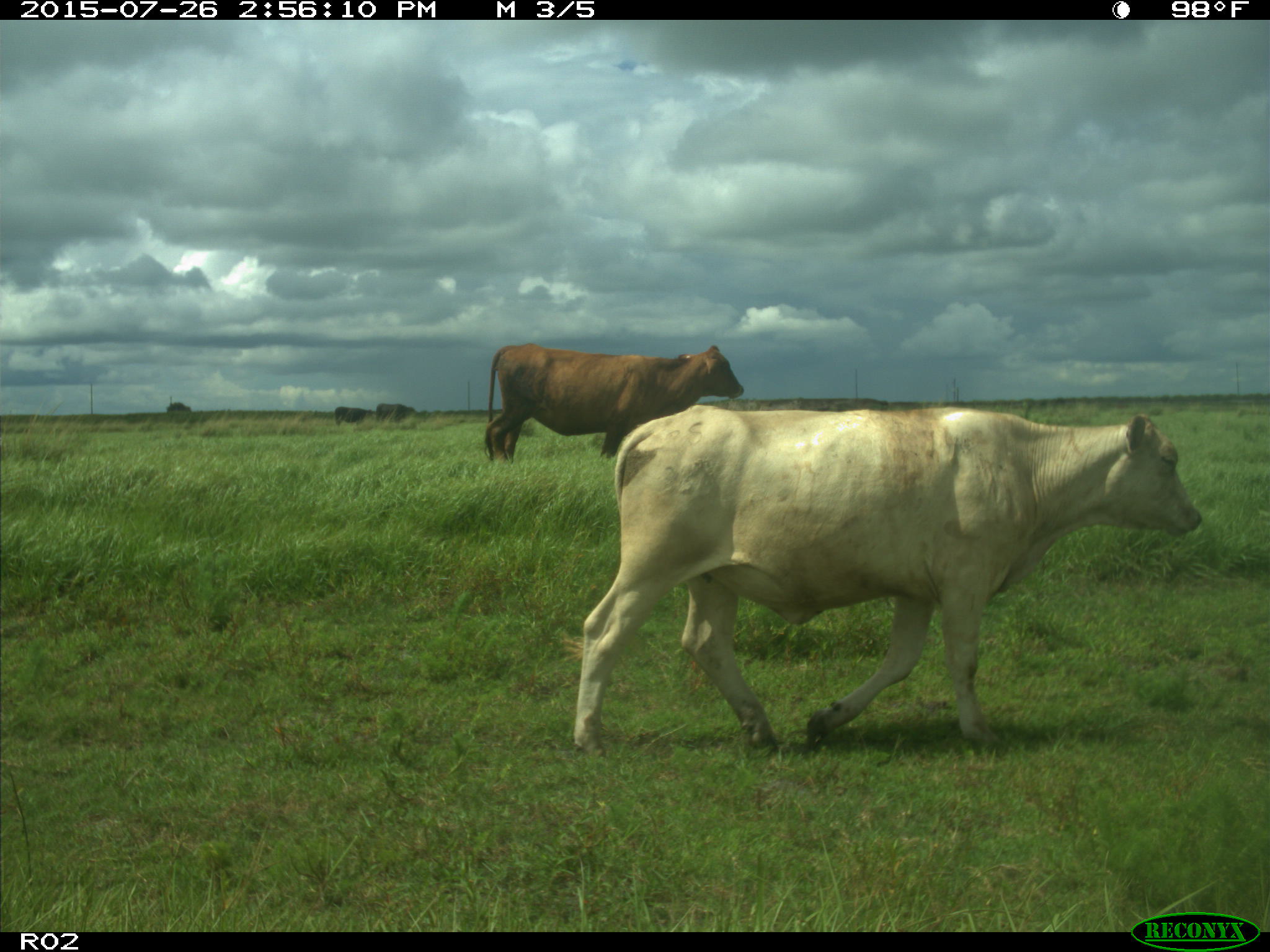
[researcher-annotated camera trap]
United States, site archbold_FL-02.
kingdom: Animalia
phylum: Chordata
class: Mammalia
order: Artiodactyla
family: Bovidae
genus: Bos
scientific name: Bos taurus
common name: domestic cow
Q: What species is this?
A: Bos taurus (domestic cow).